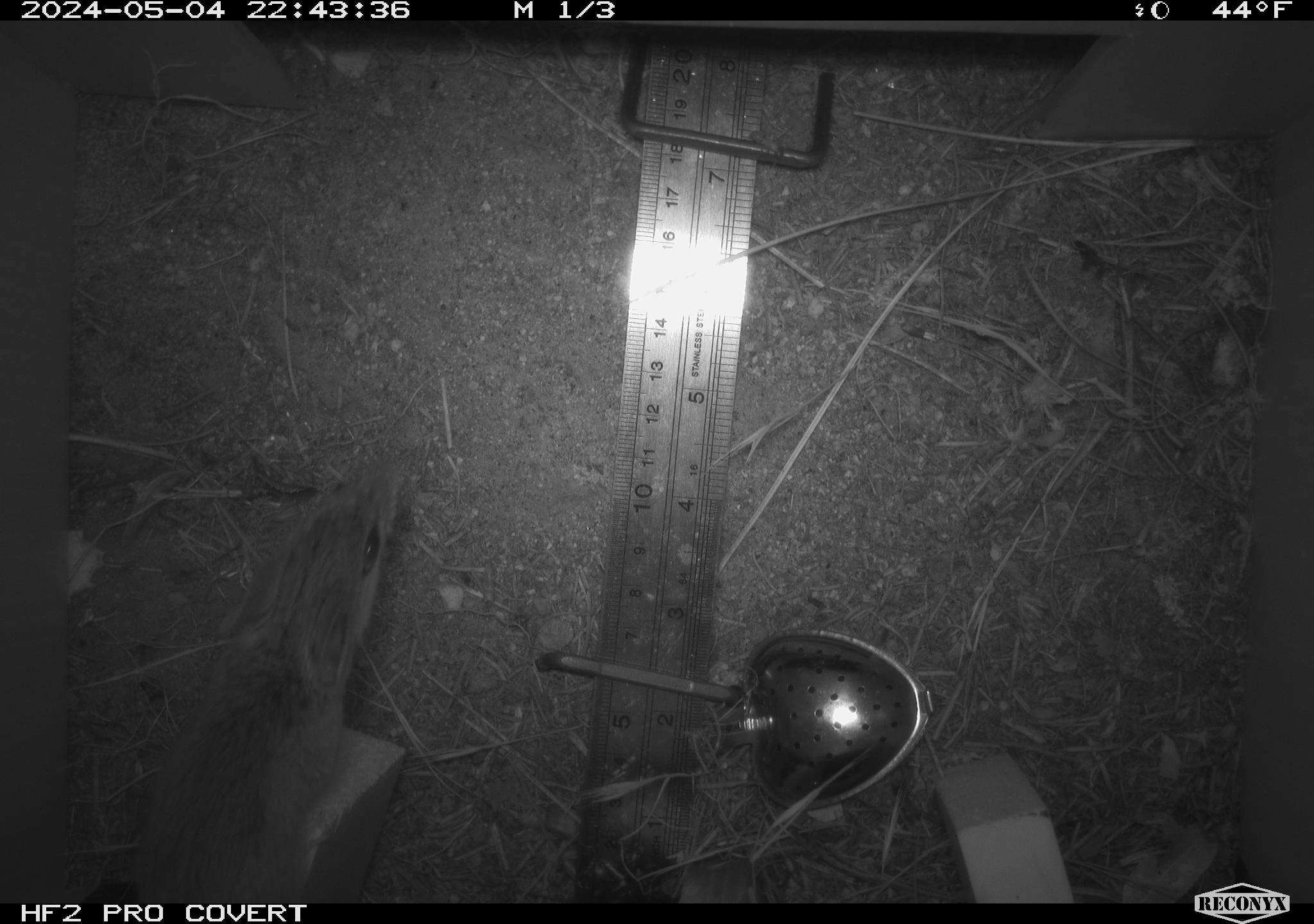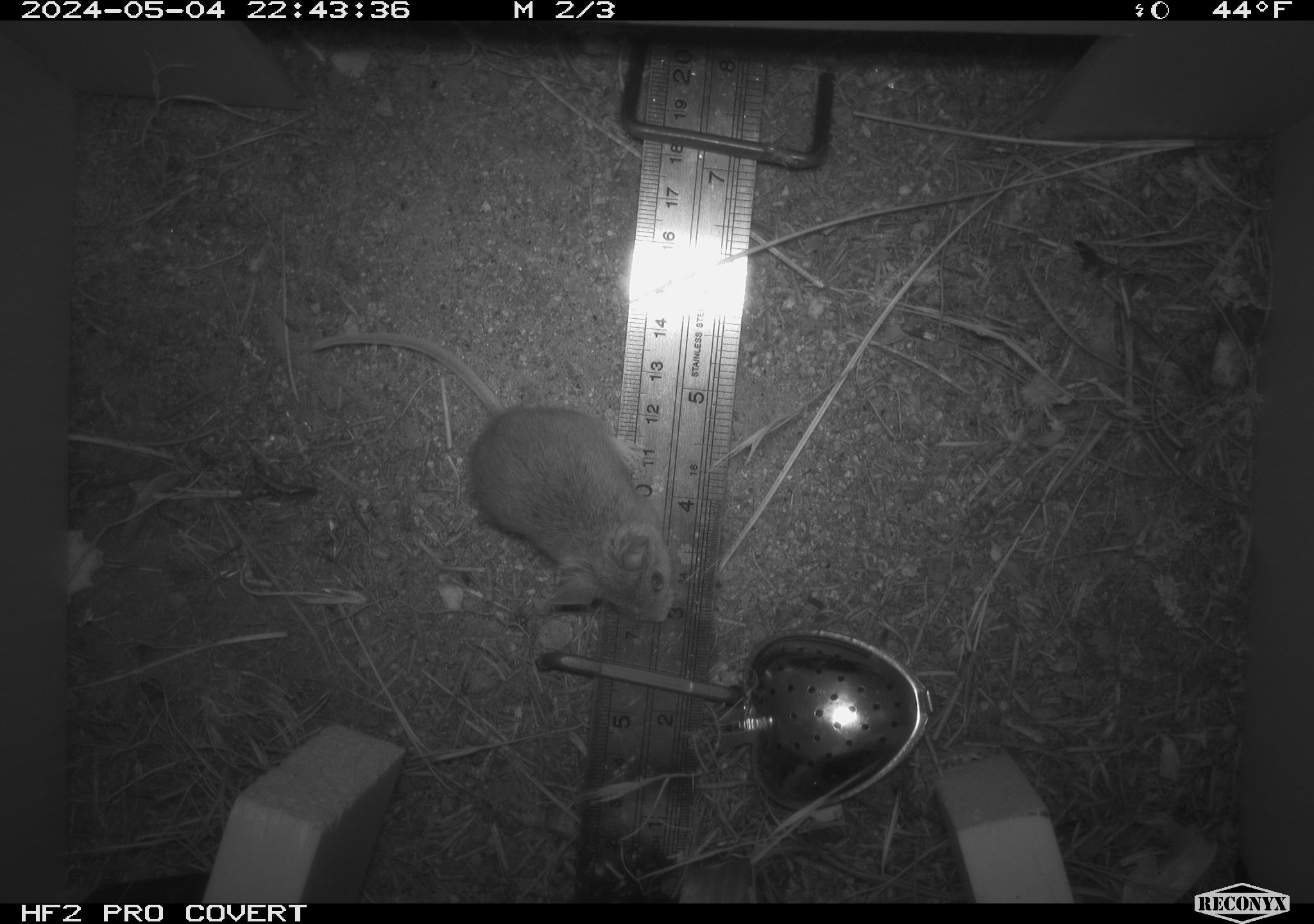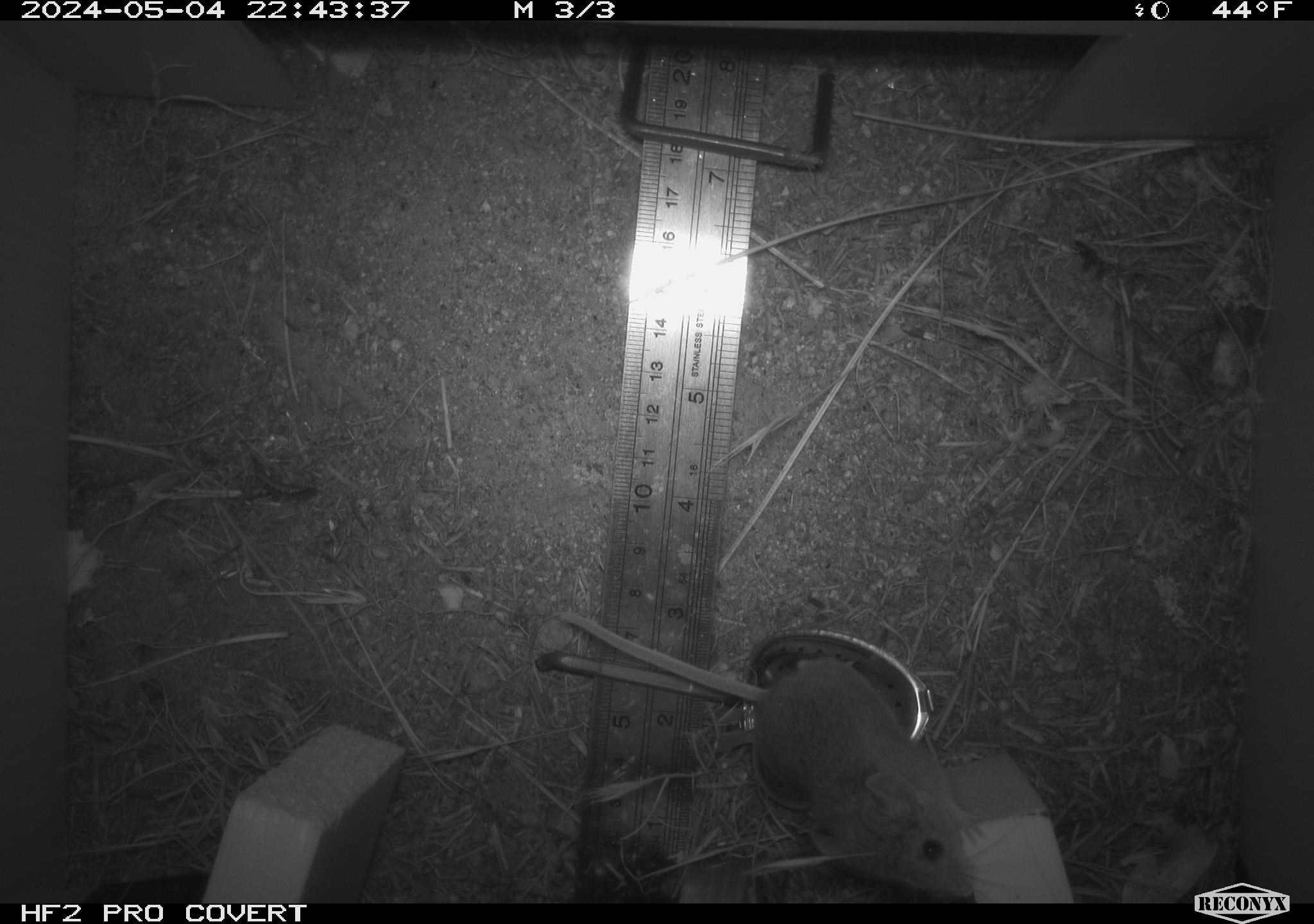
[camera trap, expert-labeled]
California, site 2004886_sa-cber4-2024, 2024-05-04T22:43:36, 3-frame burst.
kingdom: Animalia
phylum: Chordata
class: Mammalia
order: Rodentia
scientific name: Rodentia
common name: mouse species